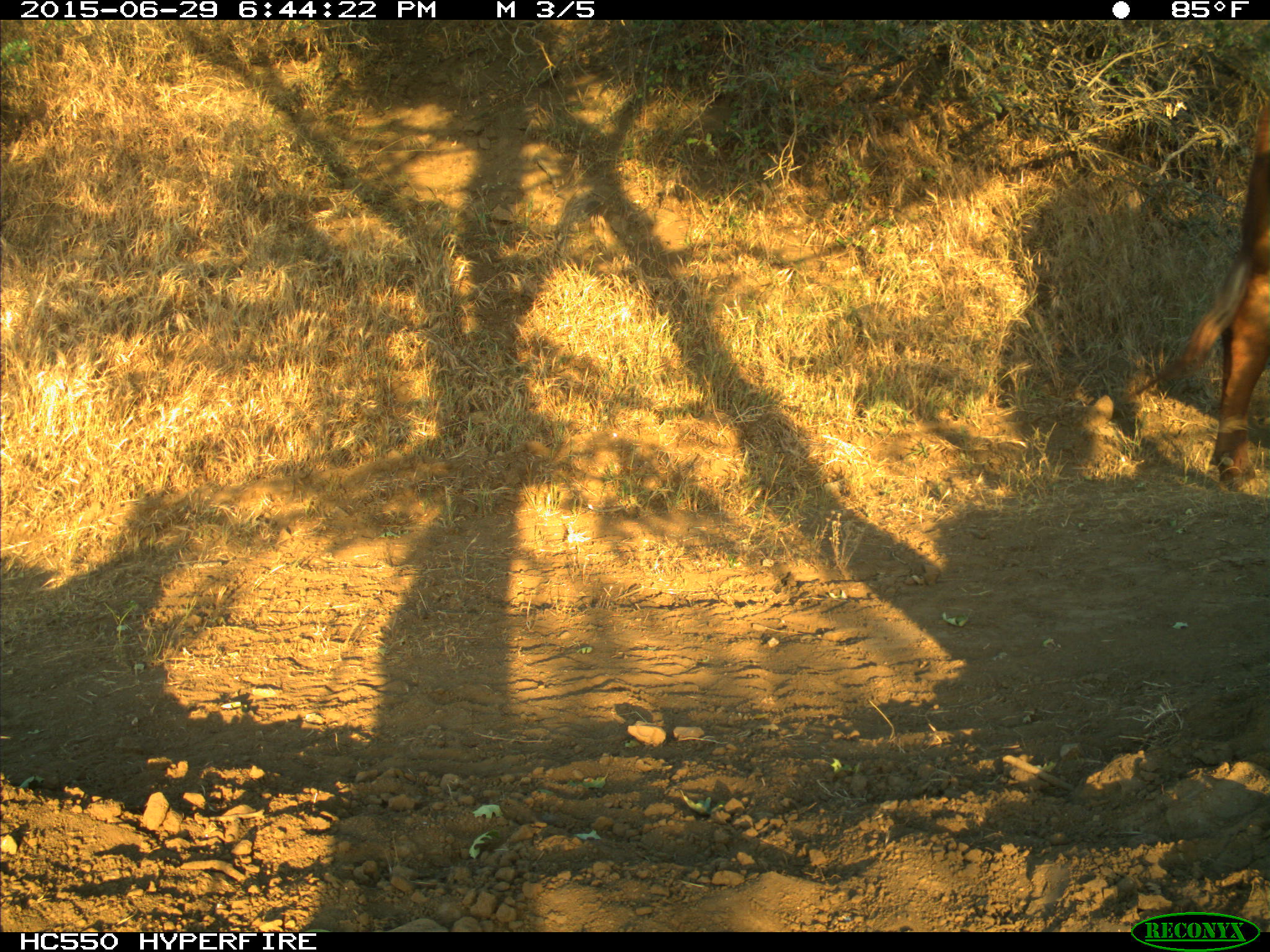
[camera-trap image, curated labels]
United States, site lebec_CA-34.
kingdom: Animalia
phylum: Chordata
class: Mammalia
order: Artiodactyla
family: Bovidae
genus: Bos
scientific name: Bos taurus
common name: domestic cow